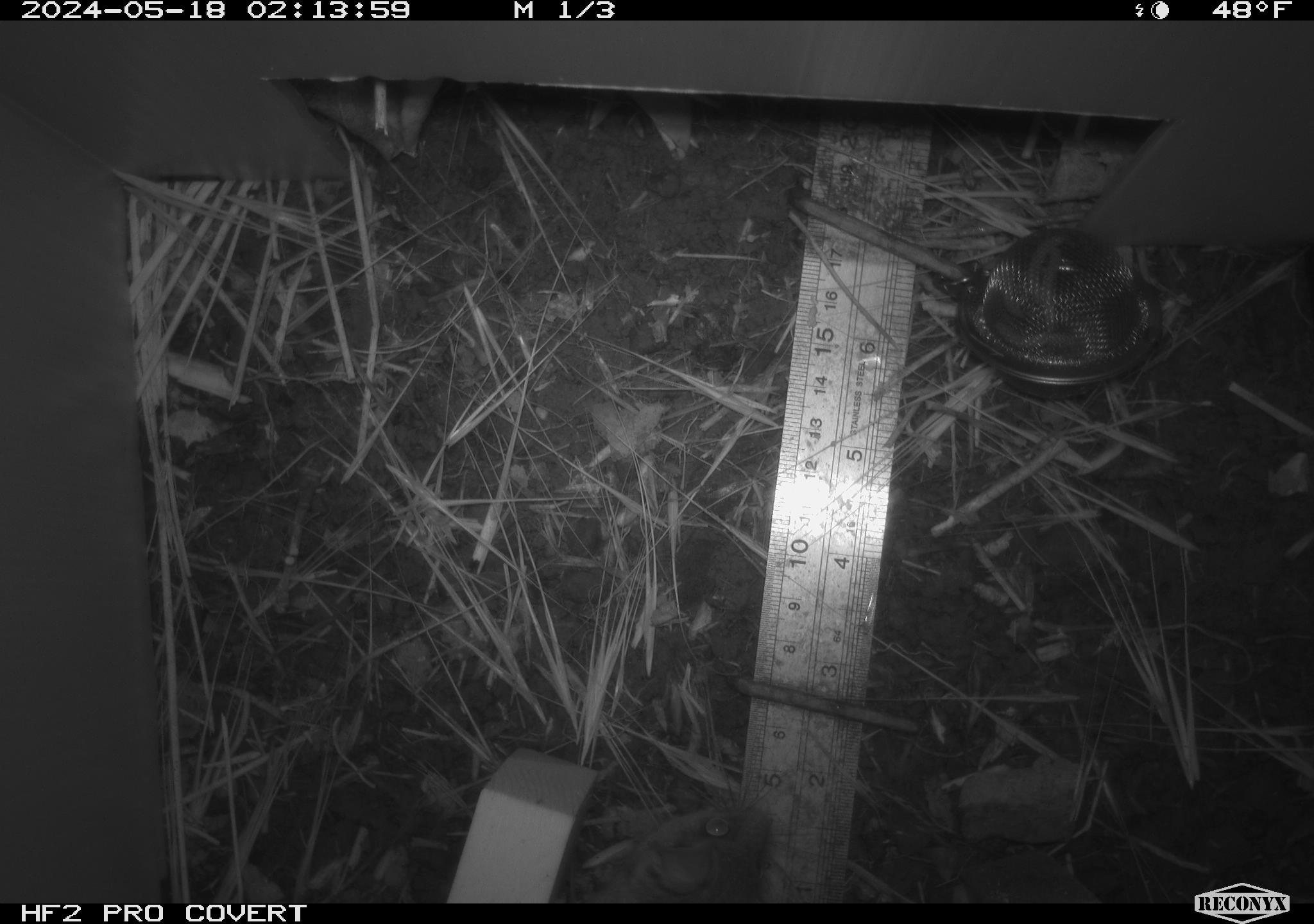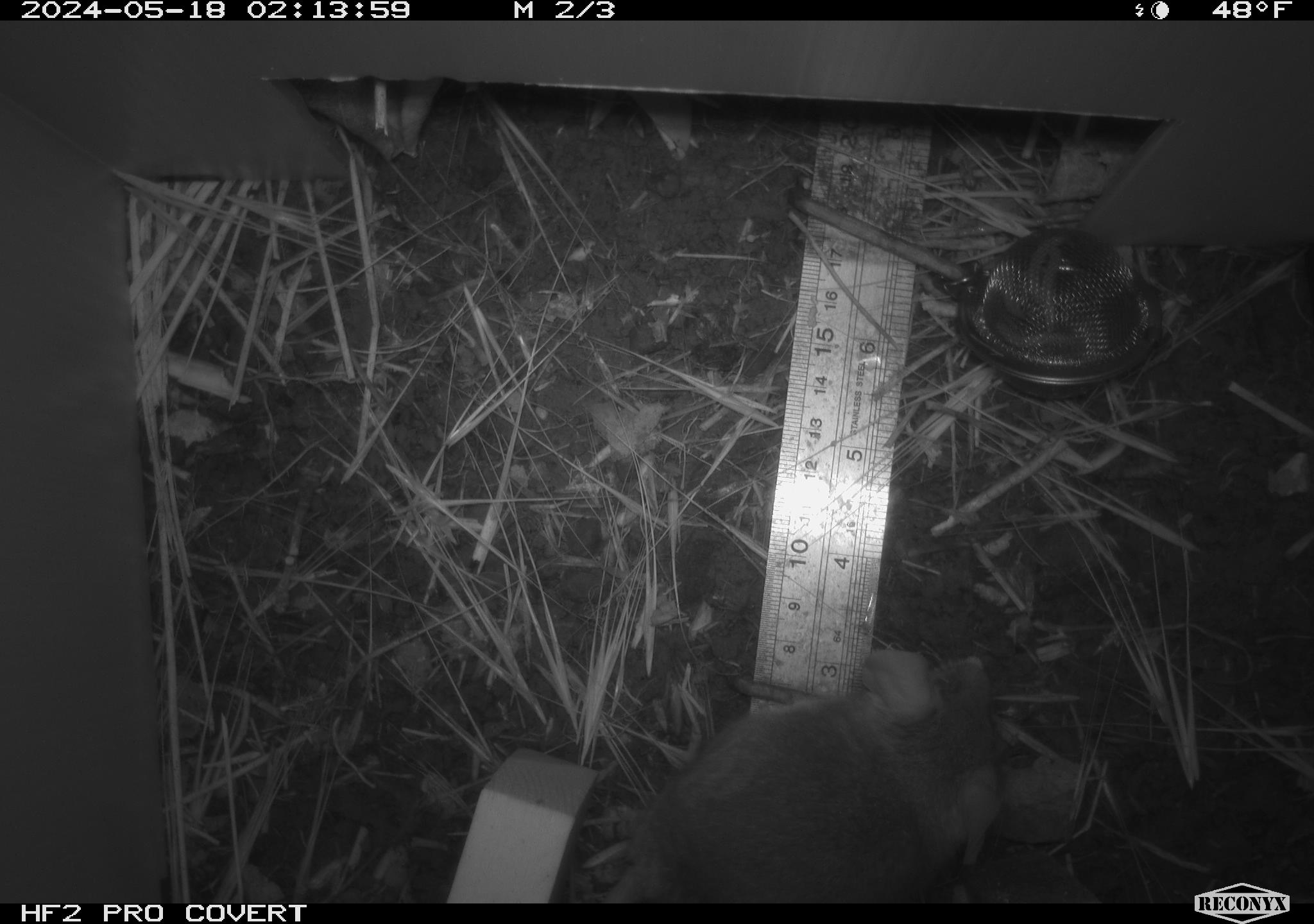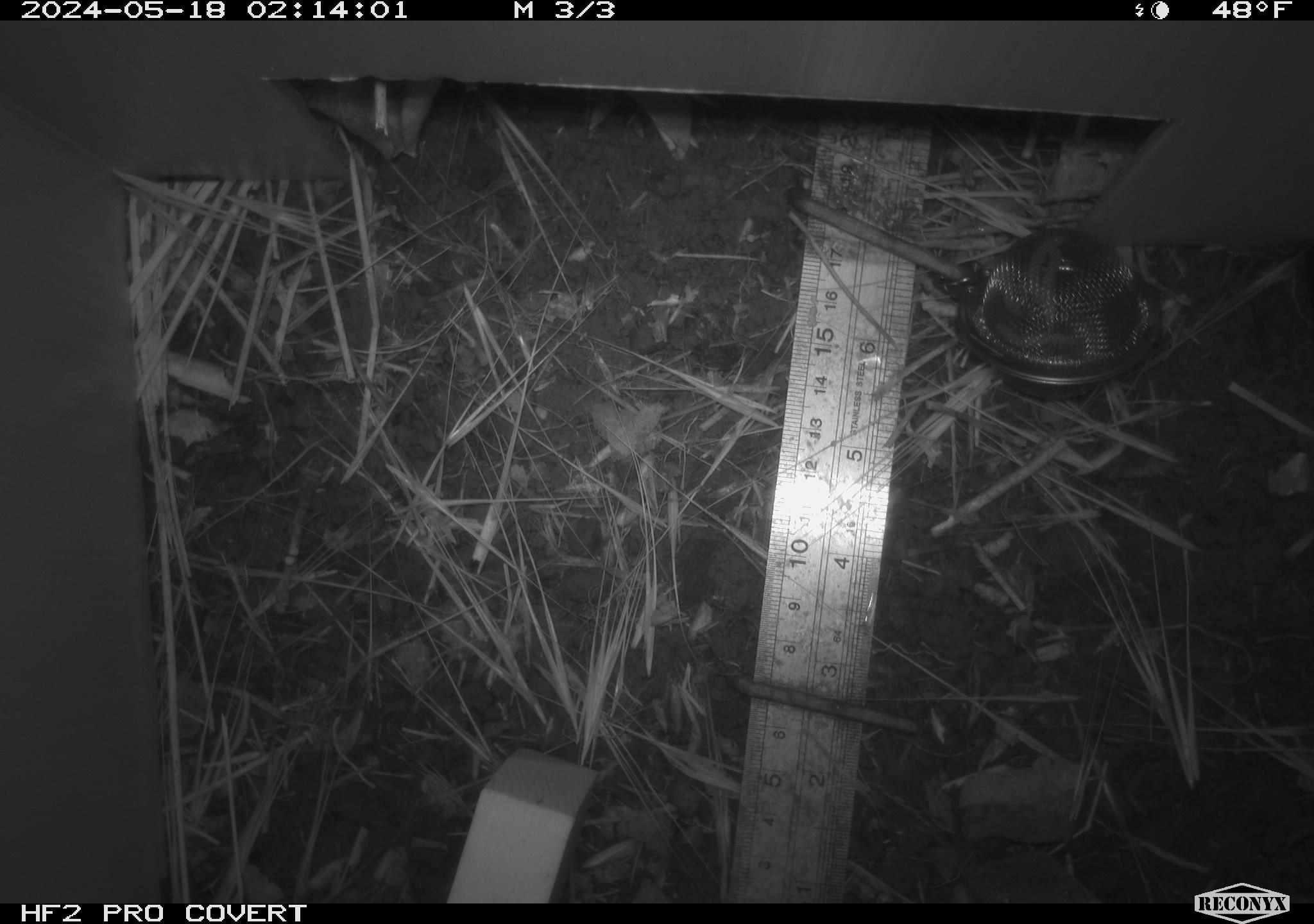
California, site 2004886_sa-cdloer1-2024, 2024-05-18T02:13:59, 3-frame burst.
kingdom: Animalia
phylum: Chordata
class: Mammalia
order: Rodentia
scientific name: Rodentia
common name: mouse species